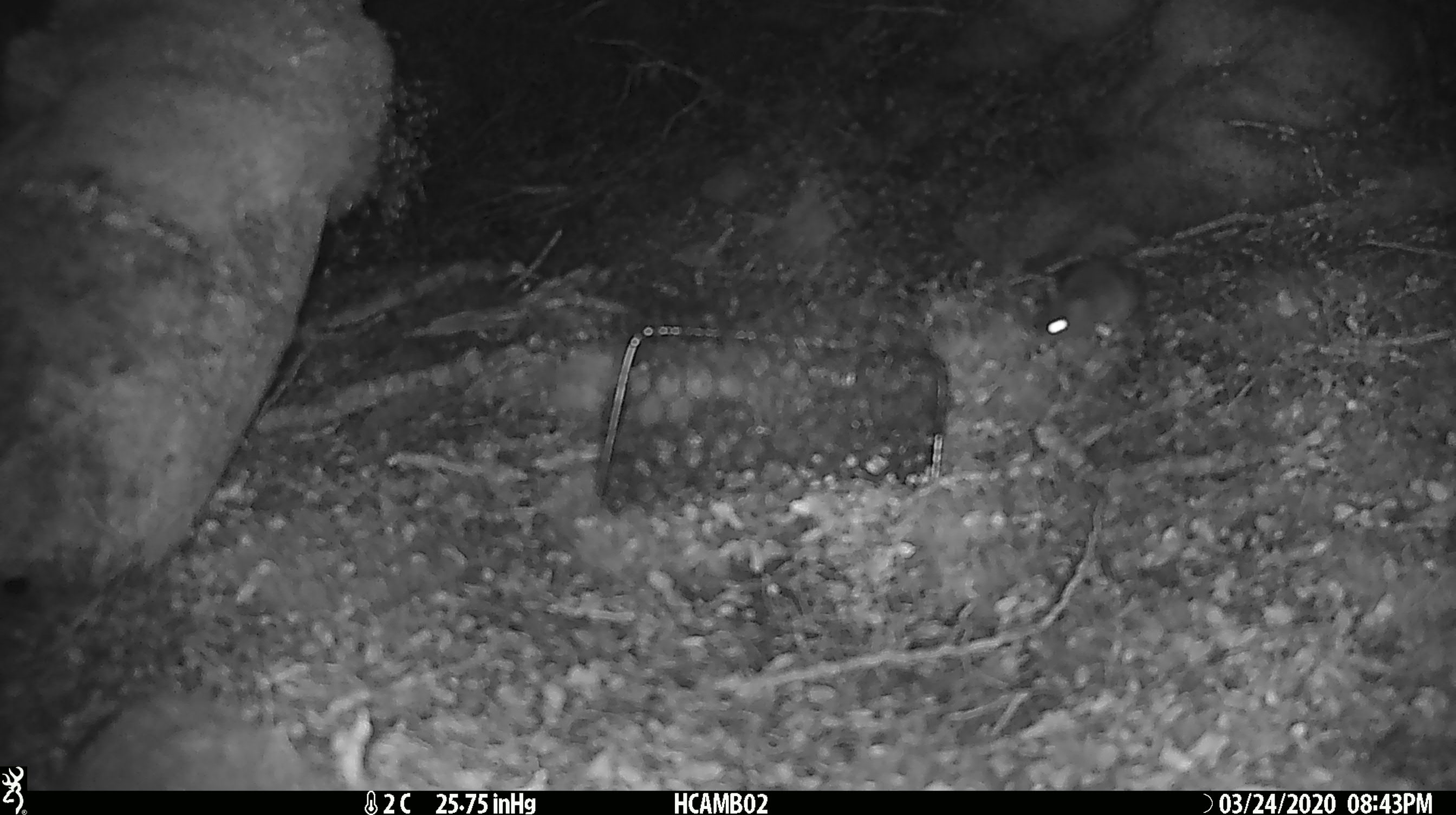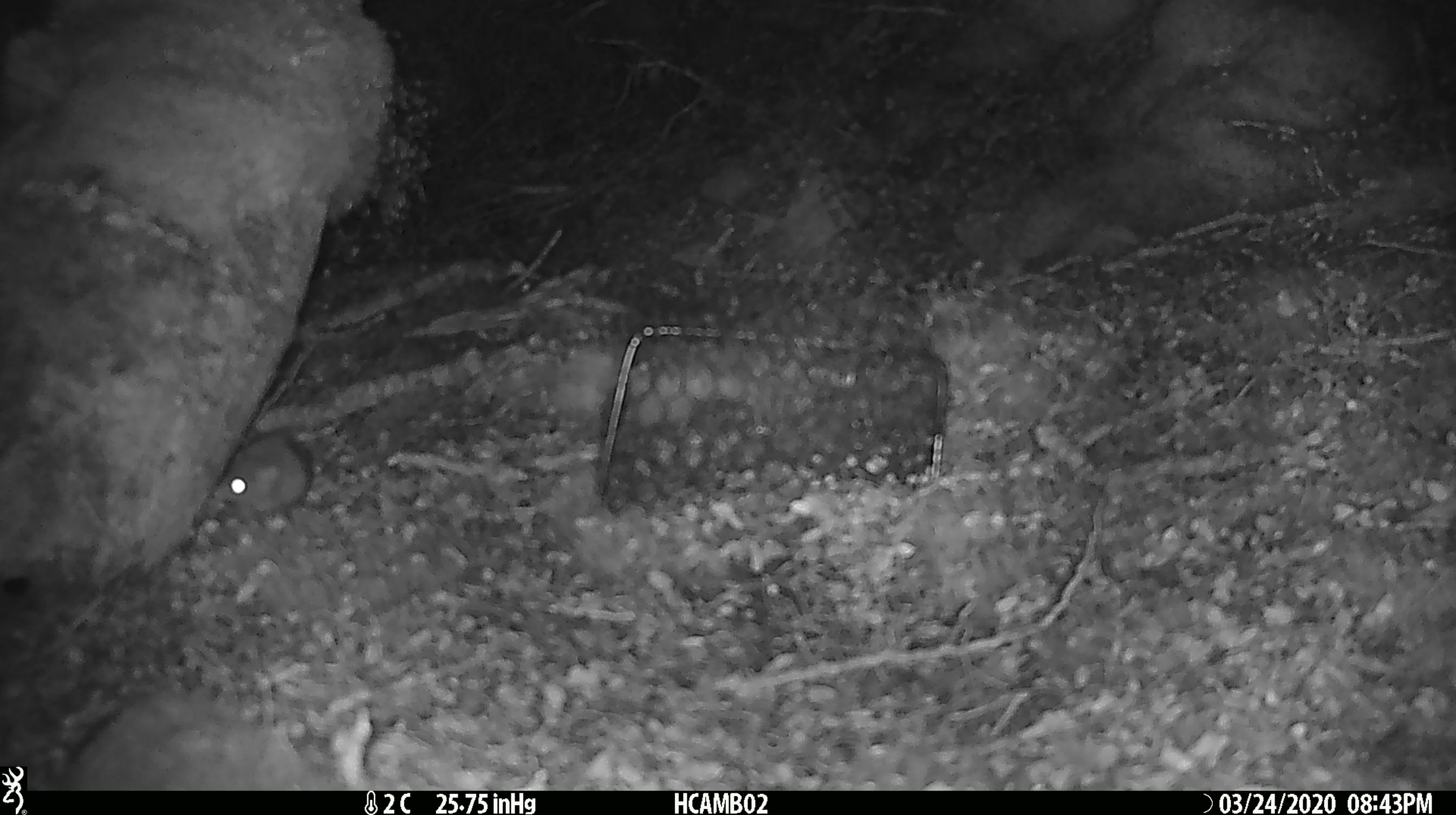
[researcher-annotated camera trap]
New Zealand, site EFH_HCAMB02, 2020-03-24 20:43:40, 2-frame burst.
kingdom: Animalia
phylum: Chordata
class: Mammalia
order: Rodentia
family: Muridae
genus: Mus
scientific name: Mus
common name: mouse